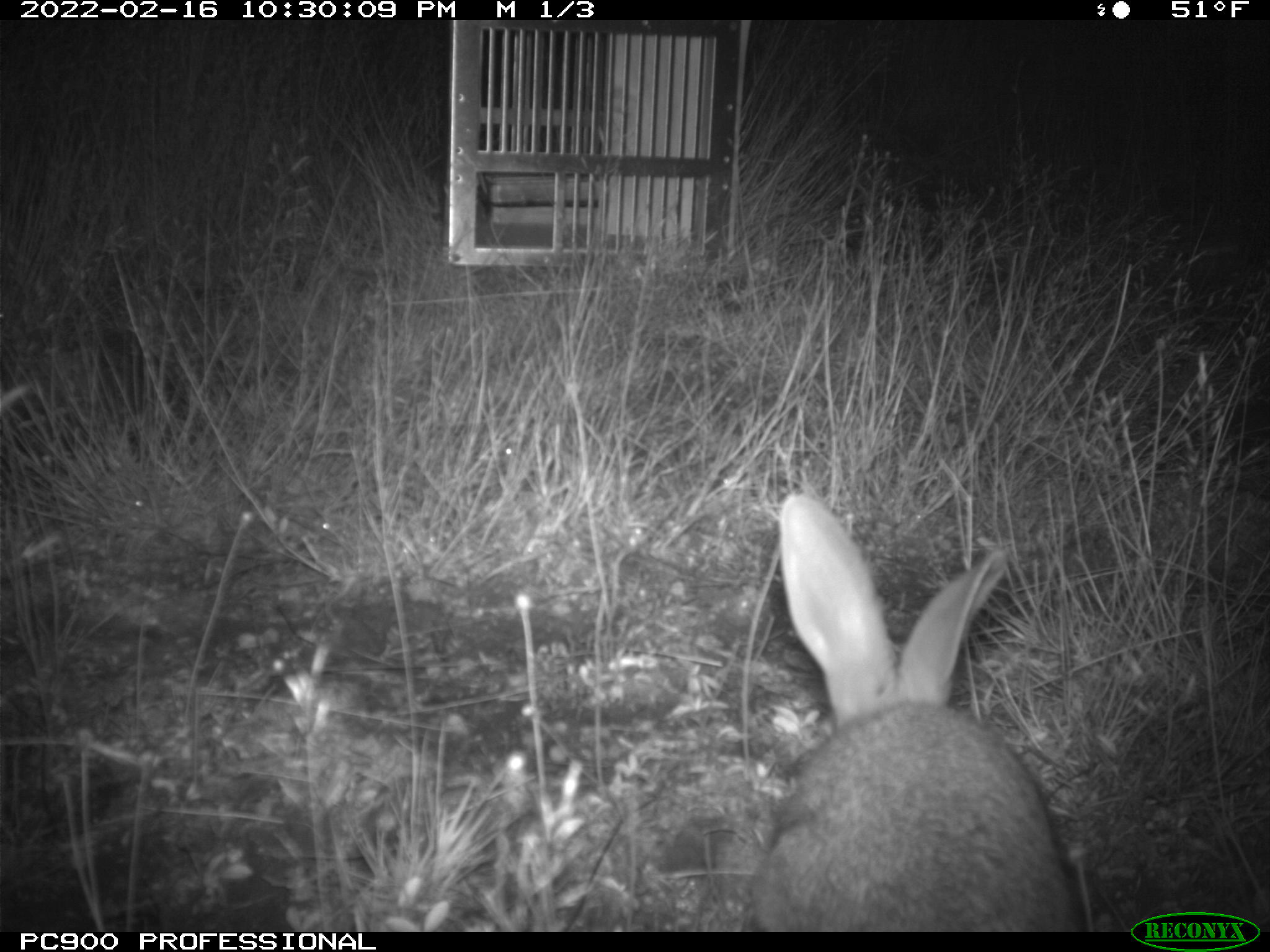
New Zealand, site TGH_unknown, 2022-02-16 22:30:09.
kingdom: Animalia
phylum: Chordata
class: Mammalia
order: Lagomorpha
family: Leporidae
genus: Oryctolagus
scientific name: Oryctolagus cuniculus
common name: european rabbit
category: rabbit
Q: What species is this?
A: Rabbit (european rabbit) (Oryctolagus cuniculus).